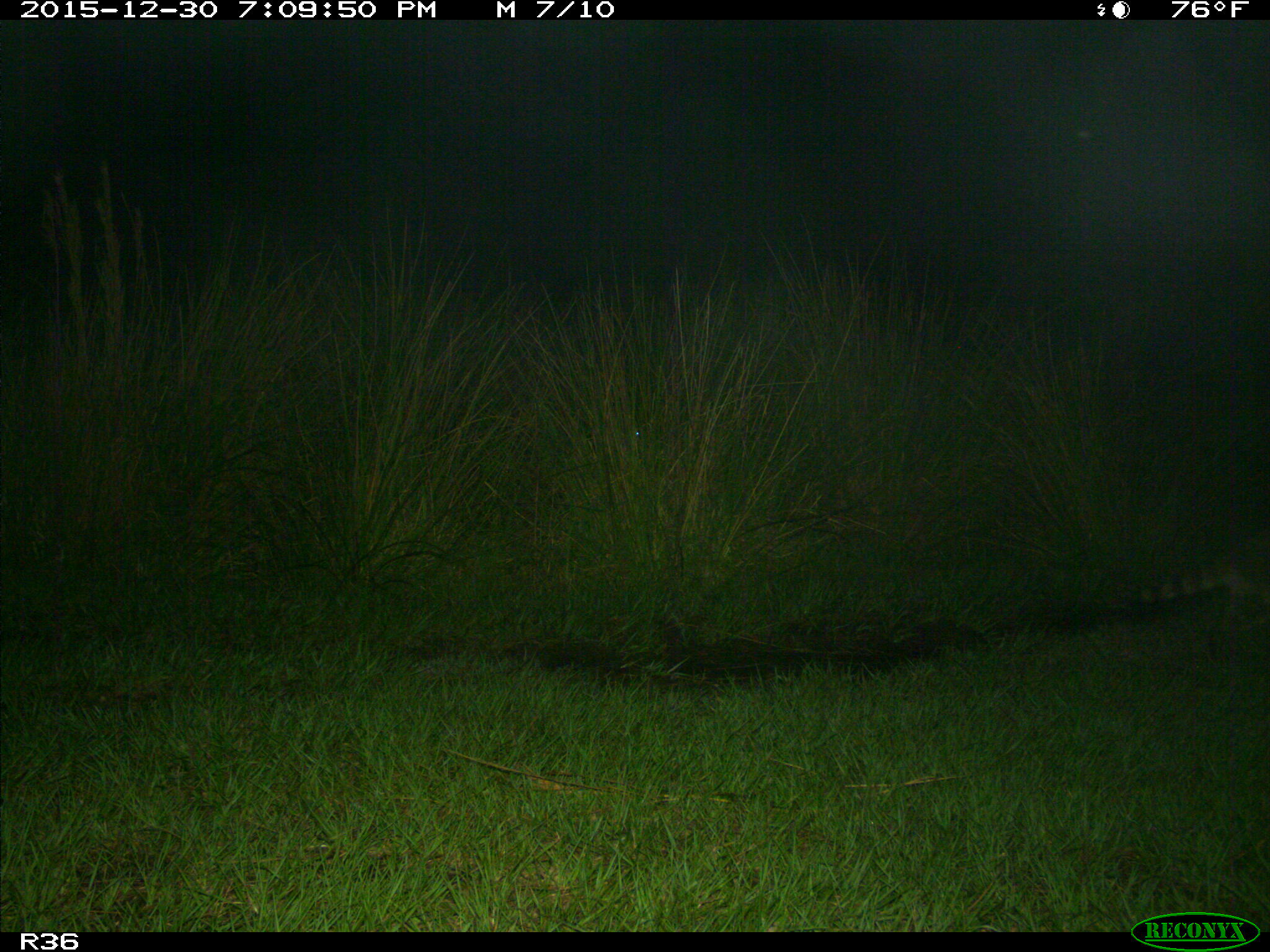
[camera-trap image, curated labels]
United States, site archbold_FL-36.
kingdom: Animalia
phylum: Chordata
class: Mammalia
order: Carnivora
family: Procyonidae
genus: Procyon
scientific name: Procyon lotor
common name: common raccoon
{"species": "Procyon lotor (common raccoon)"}